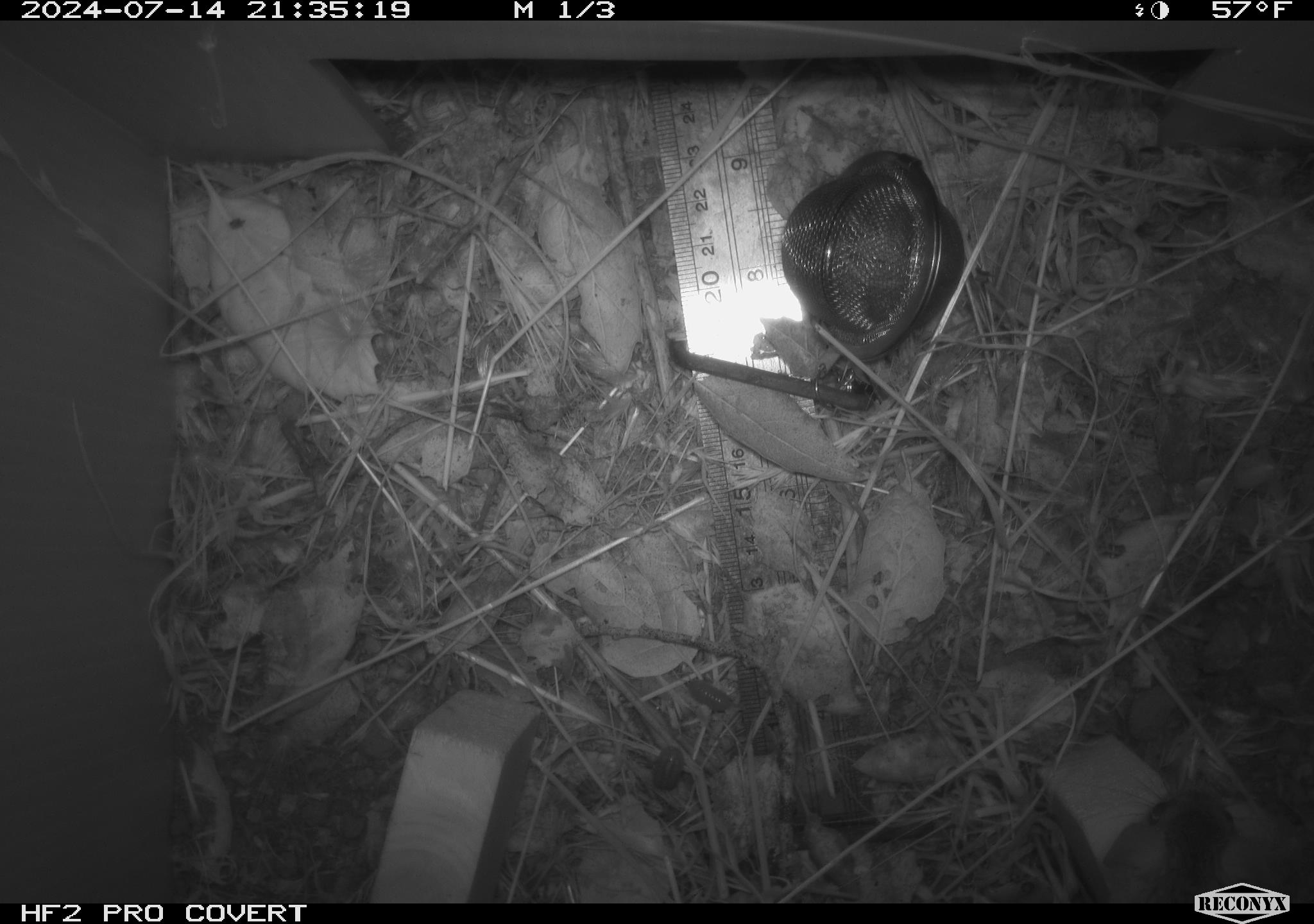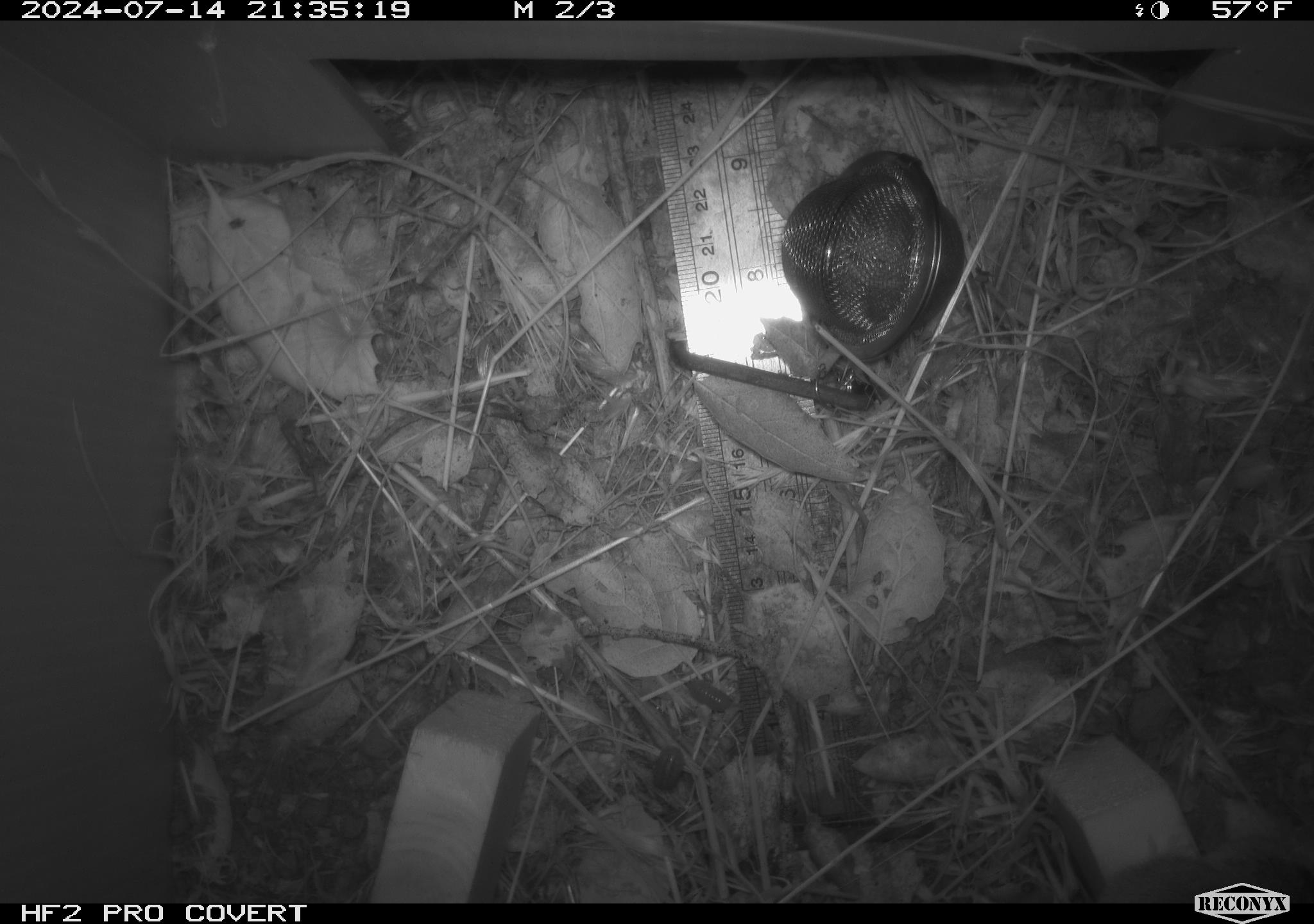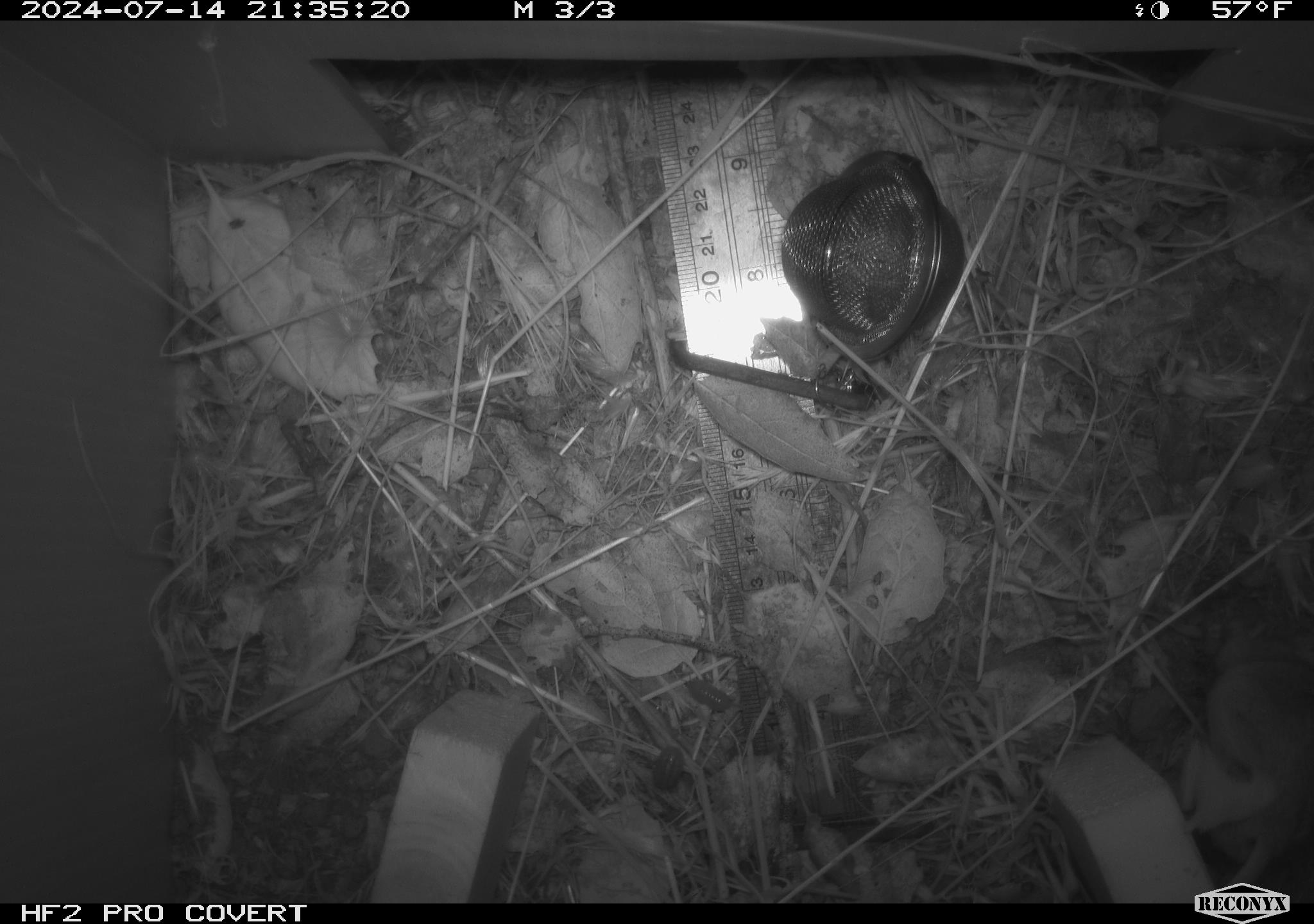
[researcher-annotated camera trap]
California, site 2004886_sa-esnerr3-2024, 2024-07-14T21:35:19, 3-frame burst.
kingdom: Animalia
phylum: Chordata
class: Mammalia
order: Rodentia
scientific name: Rodentia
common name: rodent